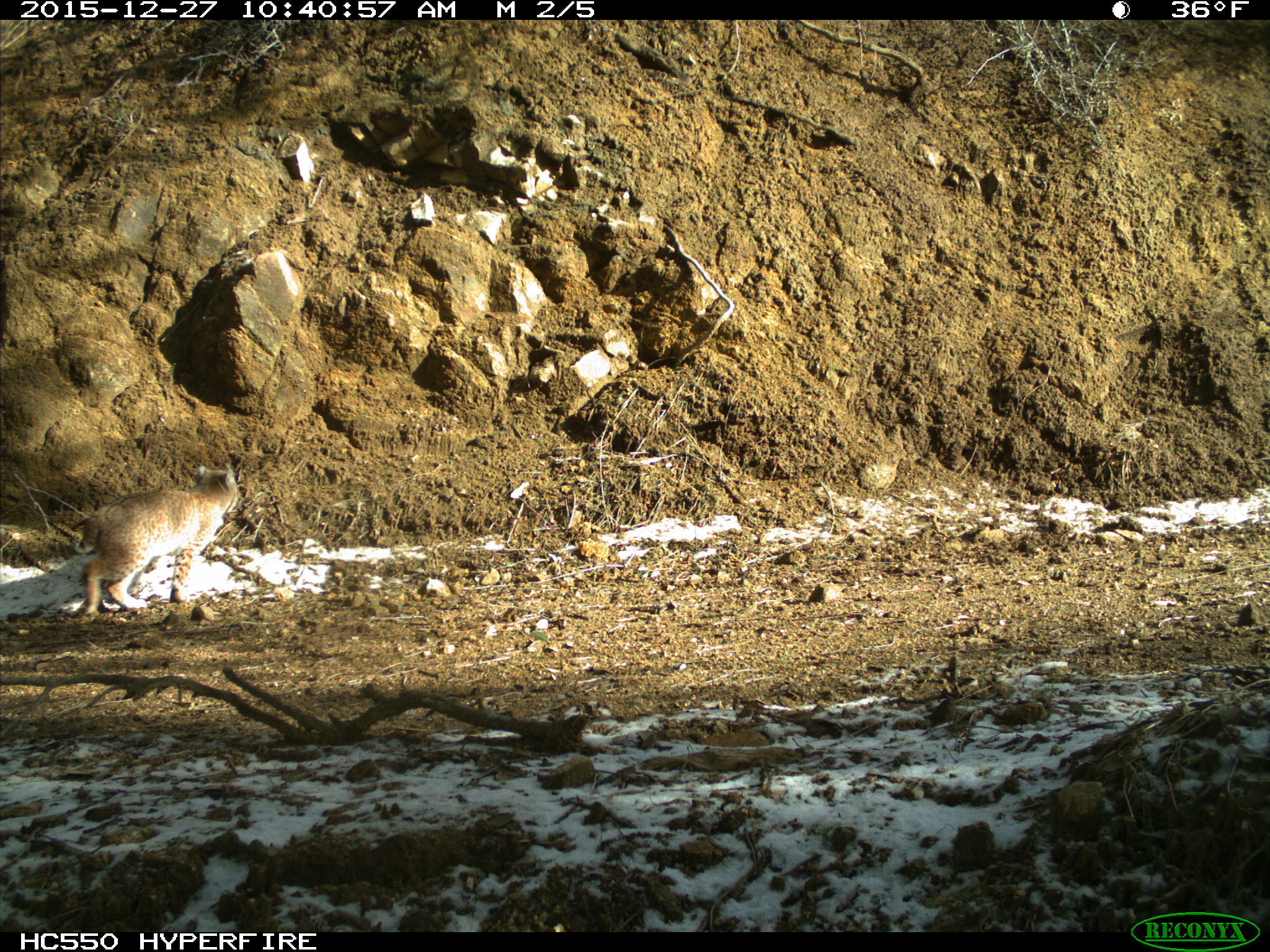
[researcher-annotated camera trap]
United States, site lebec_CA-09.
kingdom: Animalia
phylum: Chordata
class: Mammalia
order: Carnivora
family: Felidae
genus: Lynx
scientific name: Lynx rufus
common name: bobcat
Lynx rufus (bobcat).